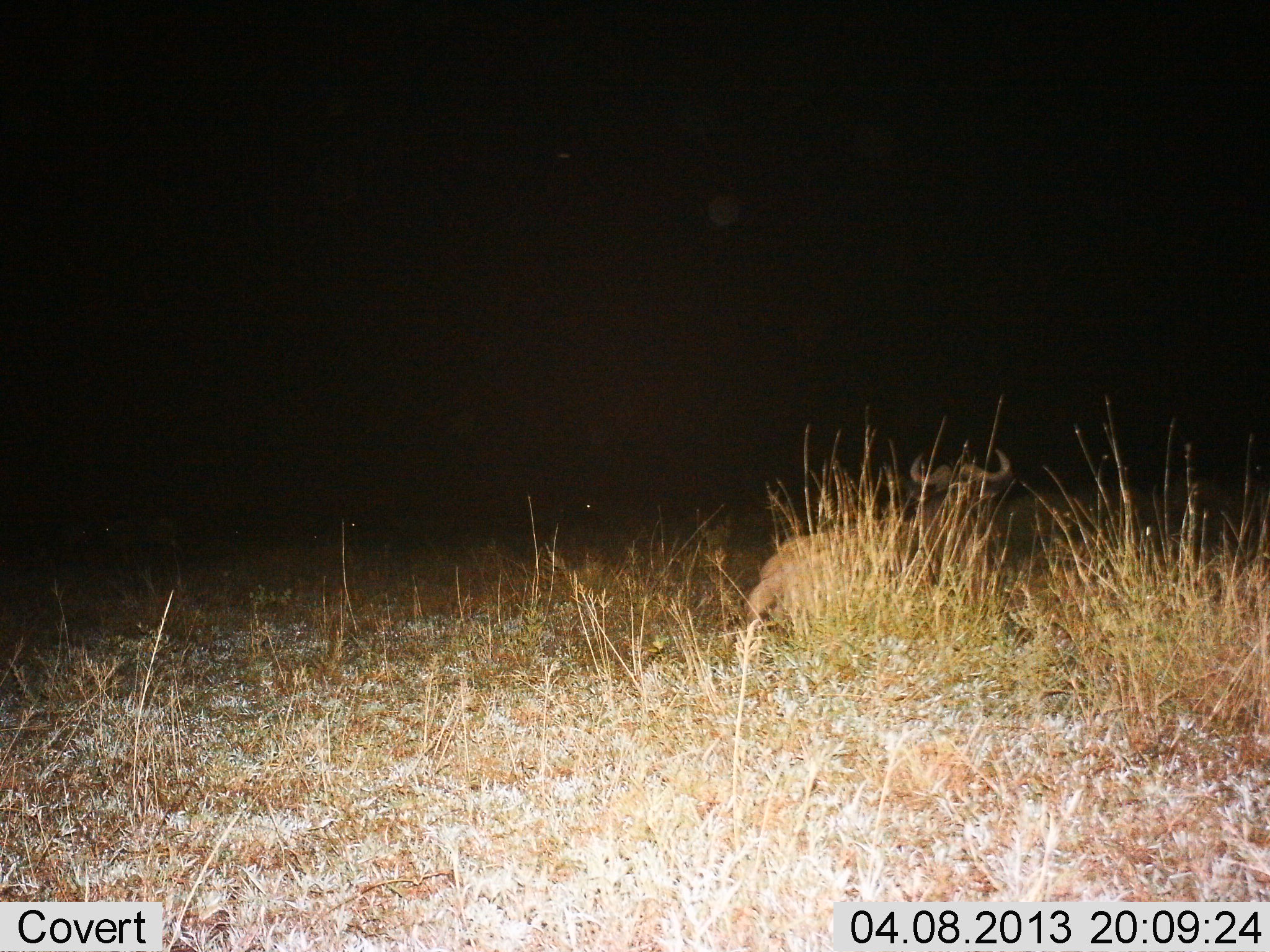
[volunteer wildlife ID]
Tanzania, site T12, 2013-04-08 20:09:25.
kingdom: Animalia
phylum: Chordata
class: Mammalia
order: Artiodactyla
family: Bovidae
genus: Connochaetes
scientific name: Connochaetes taurinus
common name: blue wildebeest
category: wildebeest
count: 1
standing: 0%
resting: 100%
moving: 0%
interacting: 0%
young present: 0%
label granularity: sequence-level